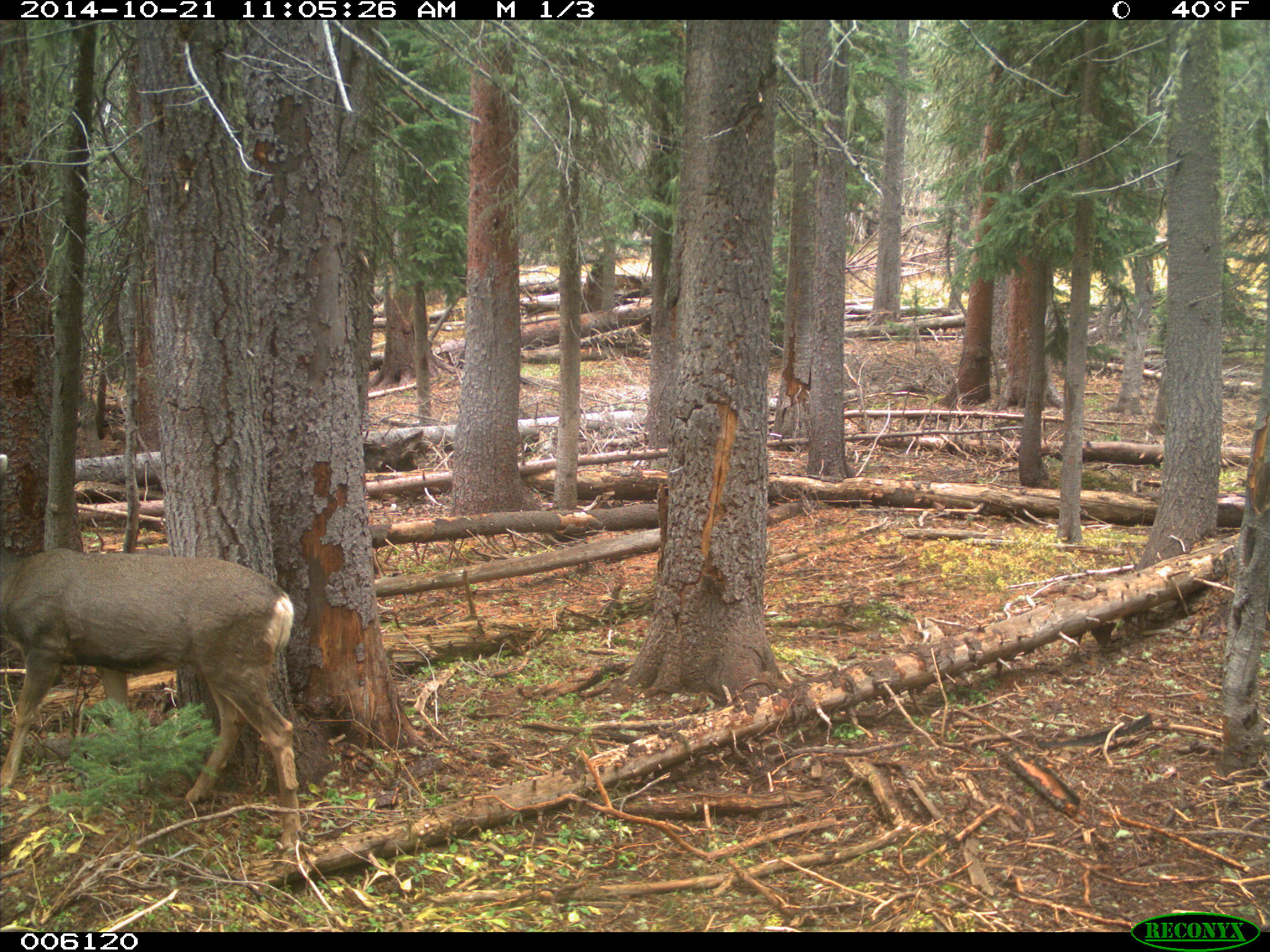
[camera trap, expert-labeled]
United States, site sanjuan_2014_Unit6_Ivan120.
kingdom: Animalia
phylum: Chordata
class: Mammalia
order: Artiodactyla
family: Cervidae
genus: Odocoileus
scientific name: Odocoileus hemionus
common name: mule deer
Odocoileus hemionus (mule deer).